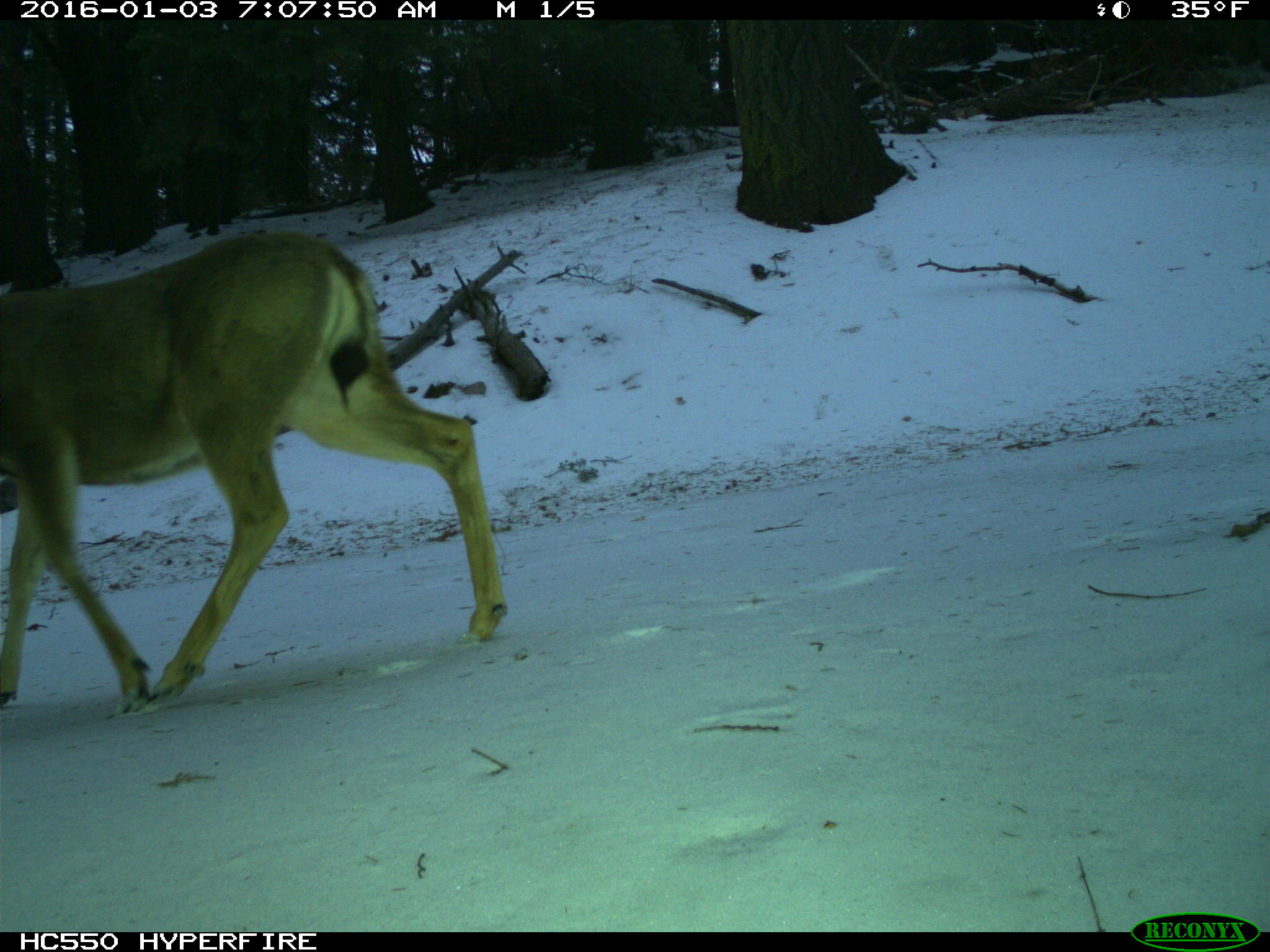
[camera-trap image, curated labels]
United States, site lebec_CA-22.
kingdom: Animalia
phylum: Chordata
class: Mammalia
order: Artiodactyla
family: Cervidae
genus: Odocoileus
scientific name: Odocoileus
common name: deer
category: unidentified deer